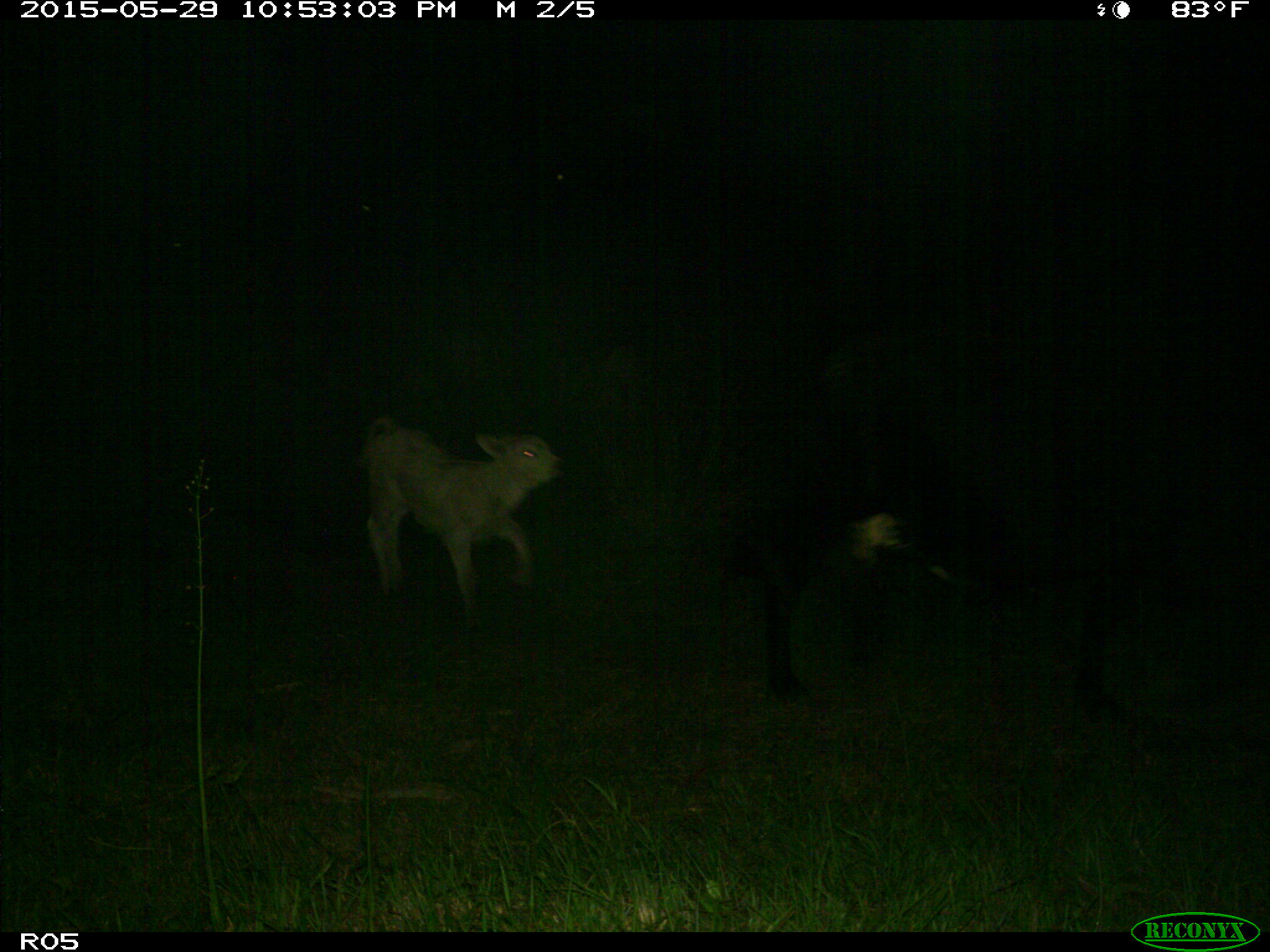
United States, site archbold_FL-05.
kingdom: Animalia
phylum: Chordata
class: Mammalia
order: Artiodactyla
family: Bovidae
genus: Bos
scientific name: Bos taurus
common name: domestic cow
Bos taurus (domestic cow).